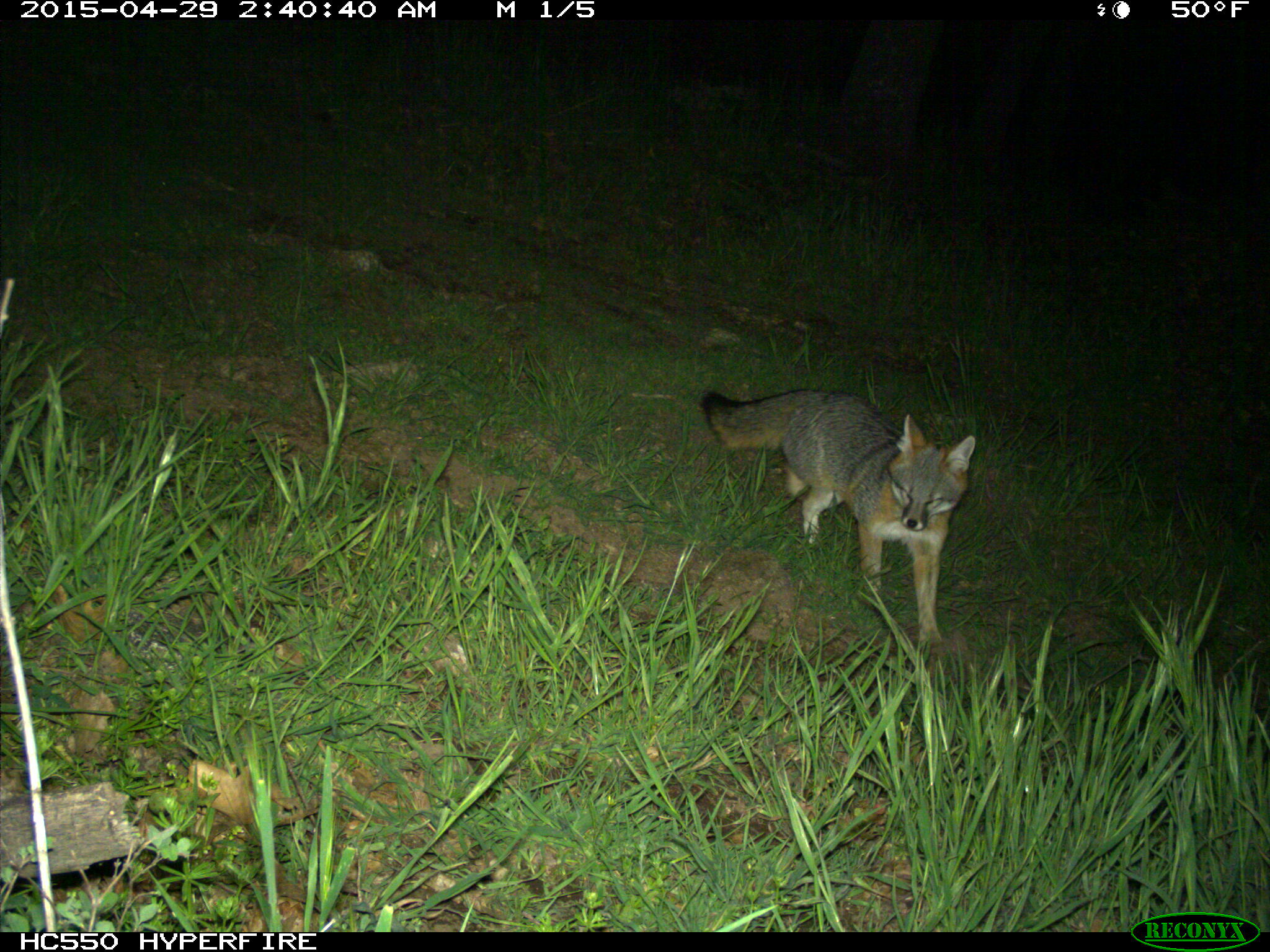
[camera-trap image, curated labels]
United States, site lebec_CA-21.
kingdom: Animalia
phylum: Chordata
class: Mammalia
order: Carnivora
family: Canidae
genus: Urocyon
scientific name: Urocyon cinereoargenteus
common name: gray fox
Urocyon cinereoargenteus (gray fox).